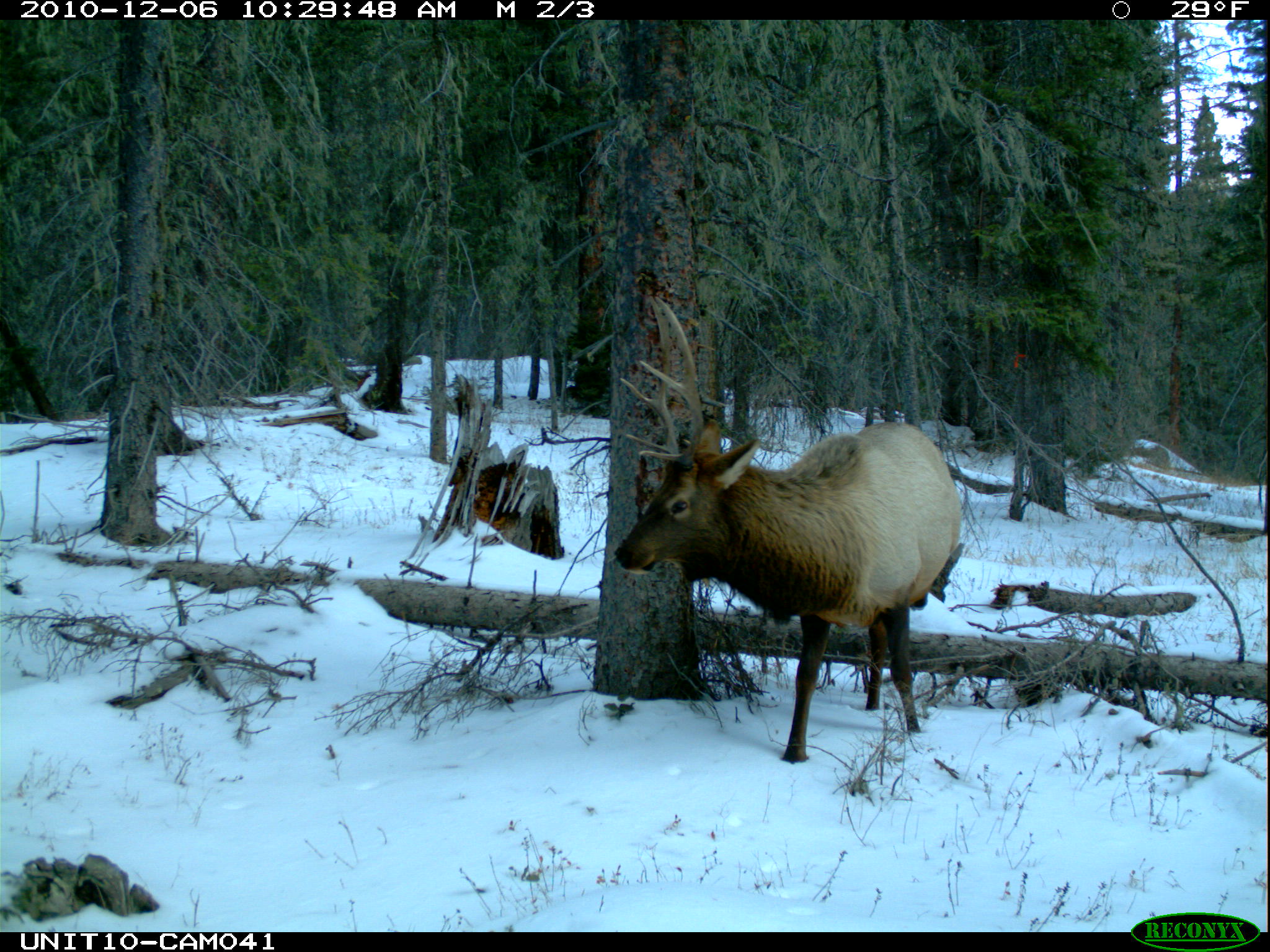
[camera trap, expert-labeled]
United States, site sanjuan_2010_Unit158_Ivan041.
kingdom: Animalia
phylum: Chordata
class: Mammalia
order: Artiodactyla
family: Cervidae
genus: Cervus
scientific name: Cervus elaphus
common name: red deer